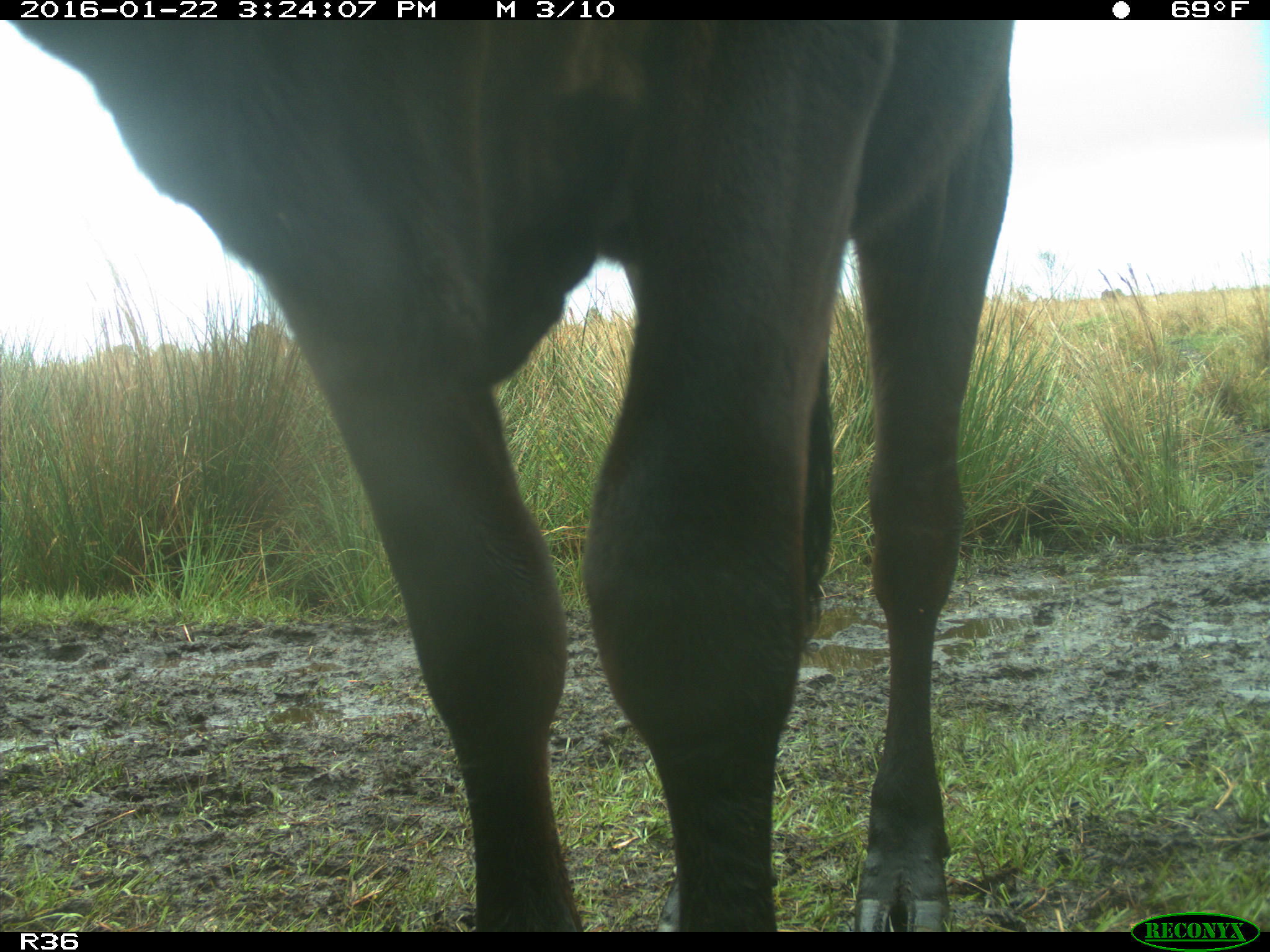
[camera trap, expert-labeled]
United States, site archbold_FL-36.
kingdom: Animalia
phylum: Chordata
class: Mammalia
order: Artiodactyla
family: Bovidae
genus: Bos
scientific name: Bos taurus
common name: domestic cow